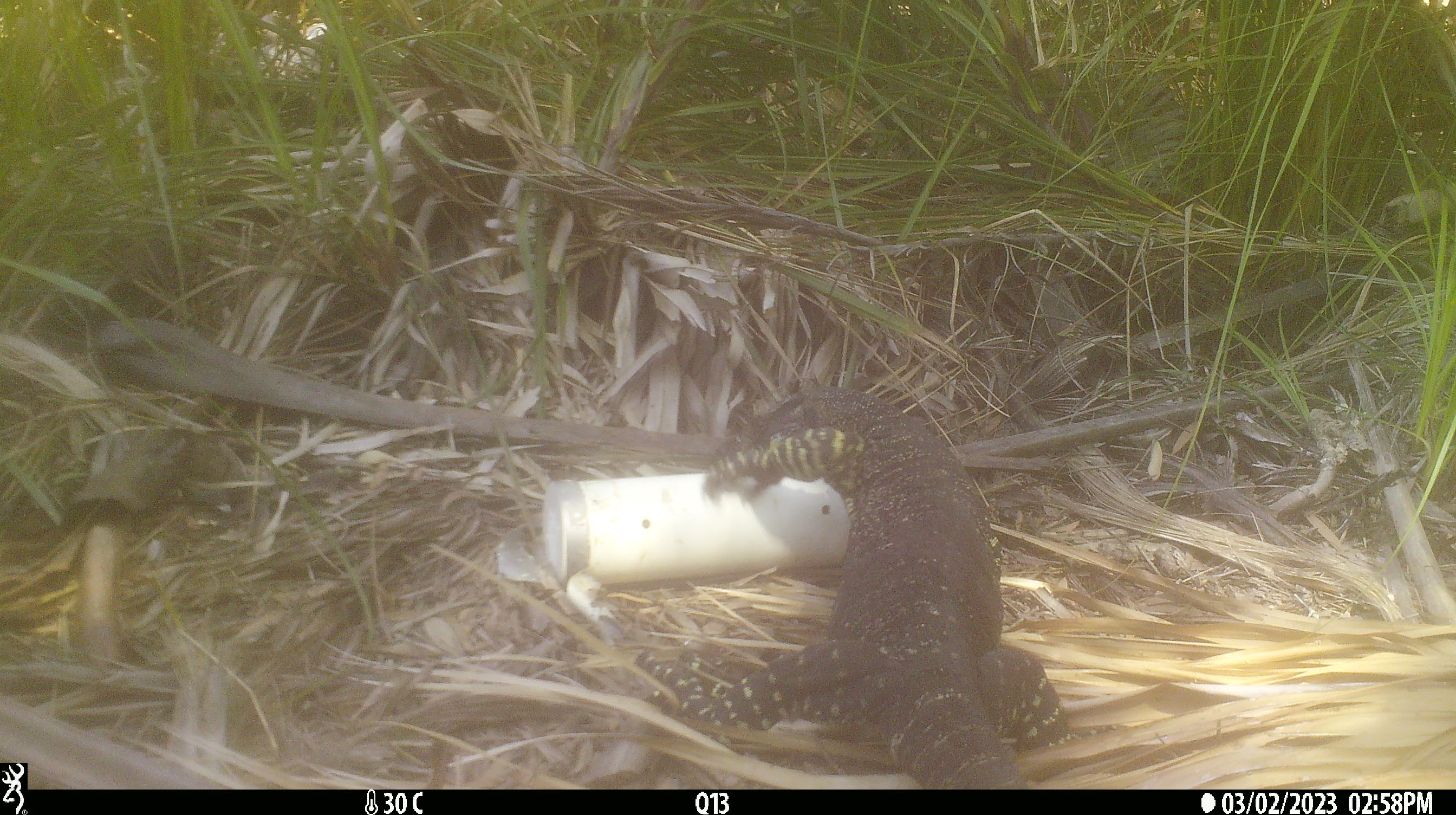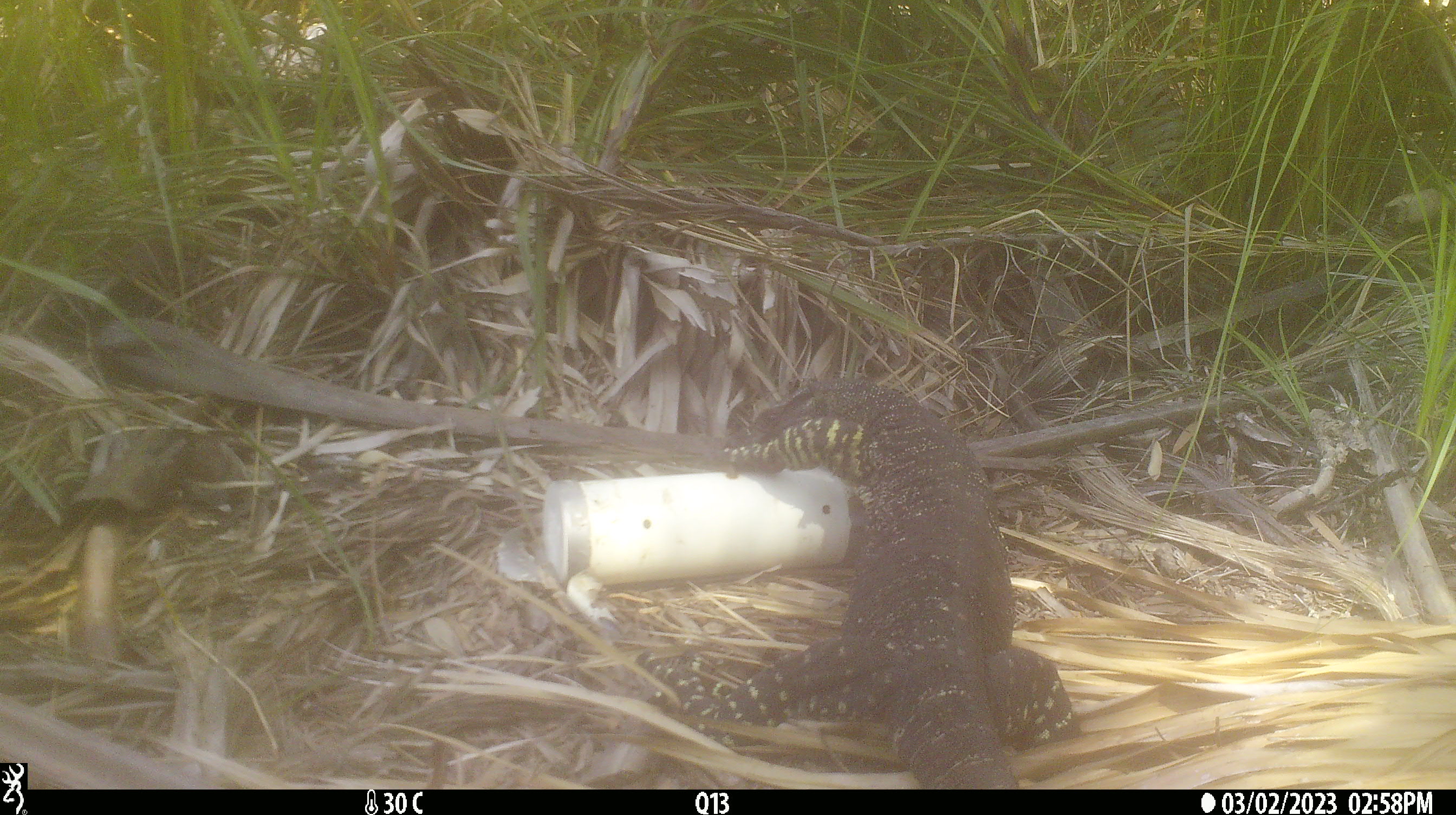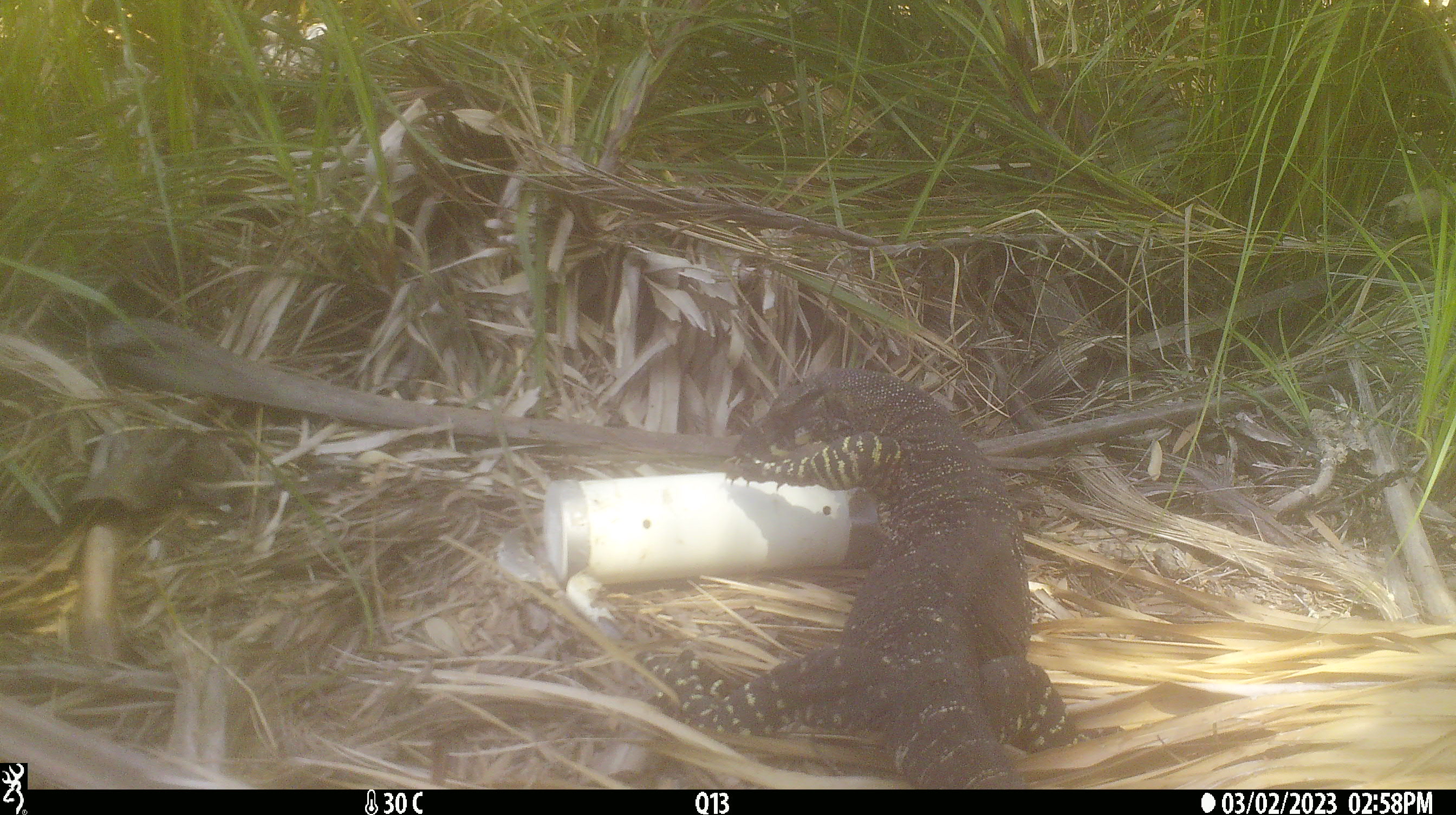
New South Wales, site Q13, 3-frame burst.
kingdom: Animalia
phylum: Chordata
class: Reptilia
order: Squamata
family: Varanidae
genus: Varanus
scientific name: Varanus varius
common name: lace monitor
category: goanna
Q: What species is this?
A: Goanna (lace monitor) (Varanus varius).